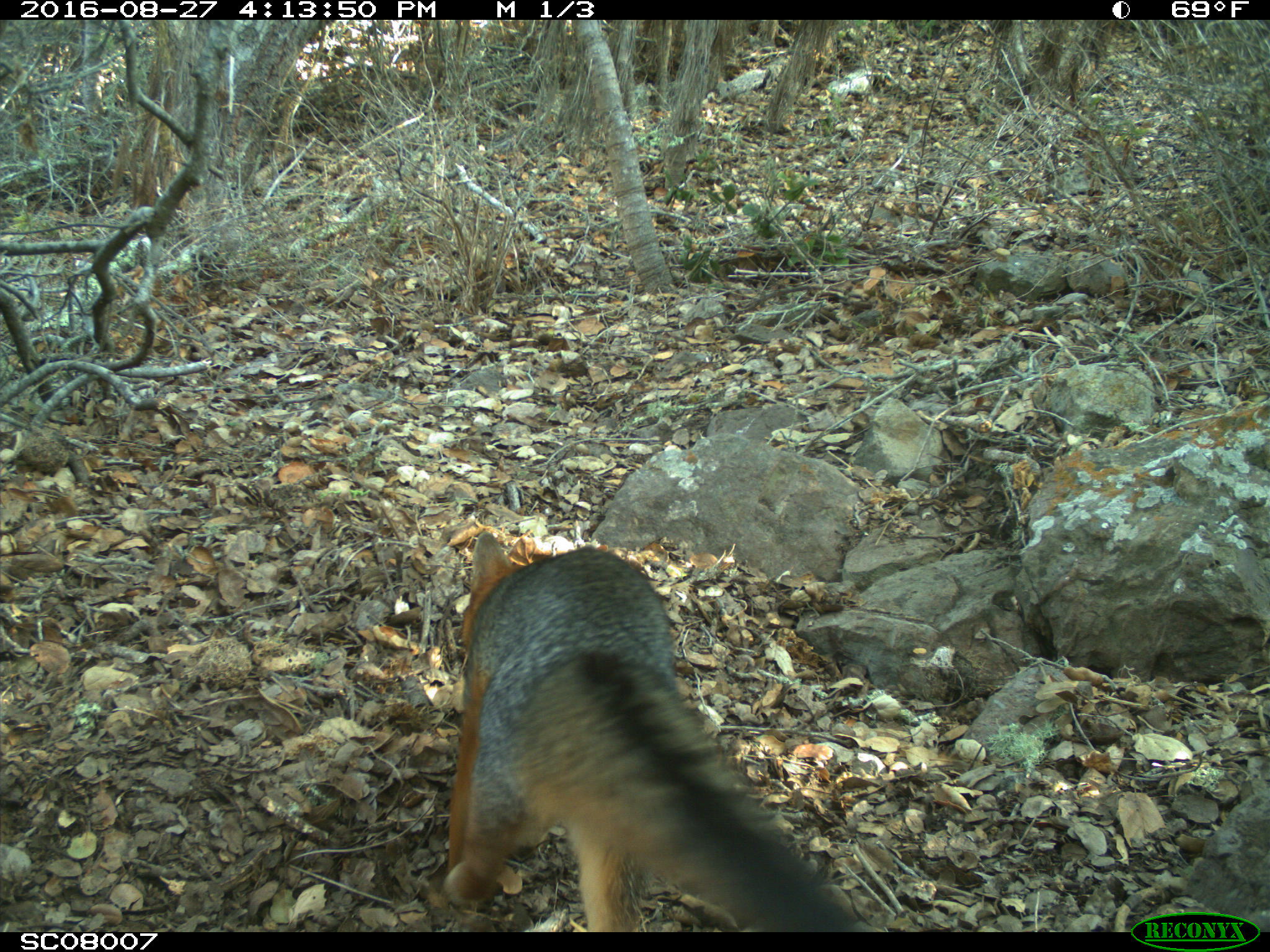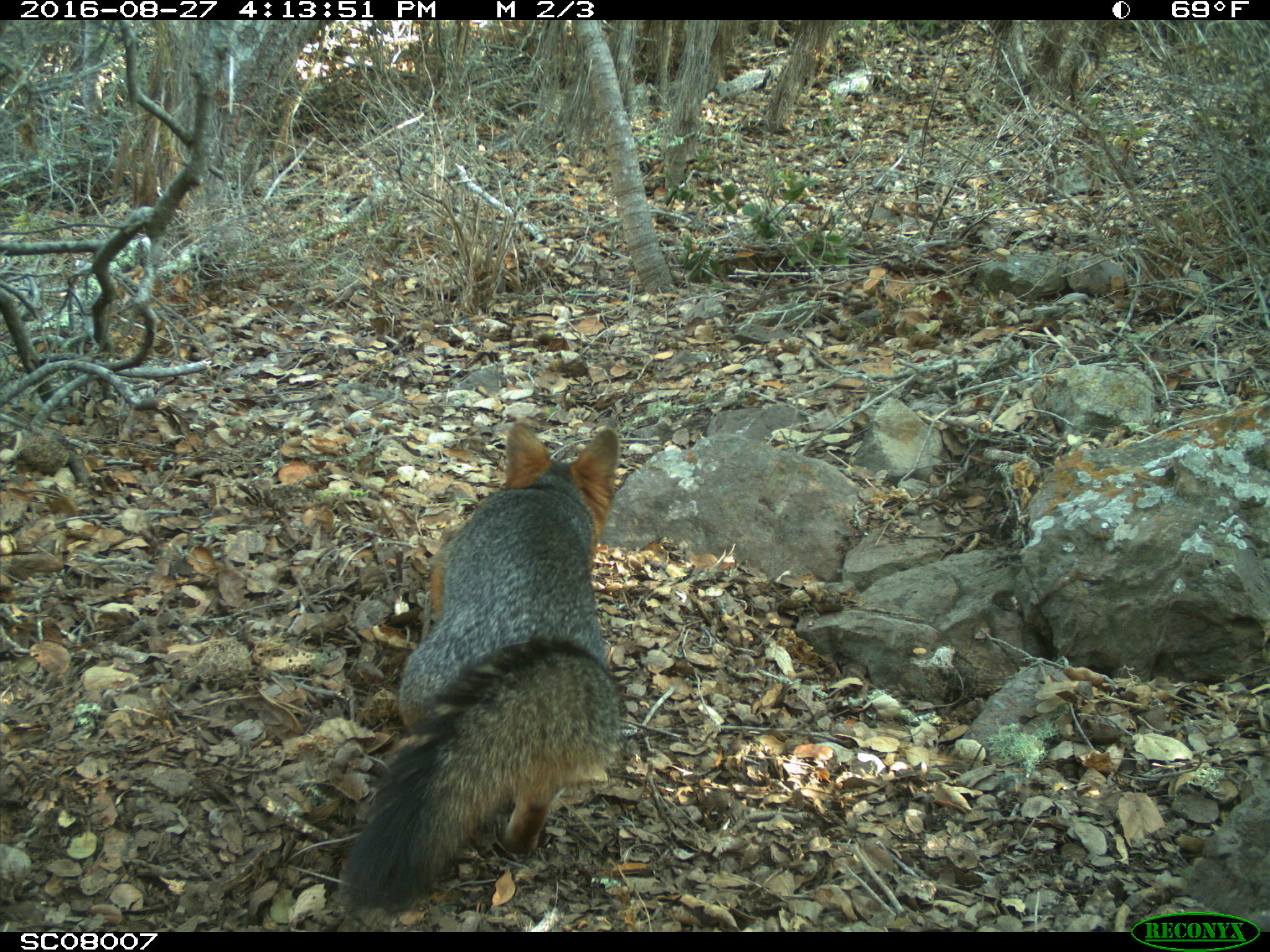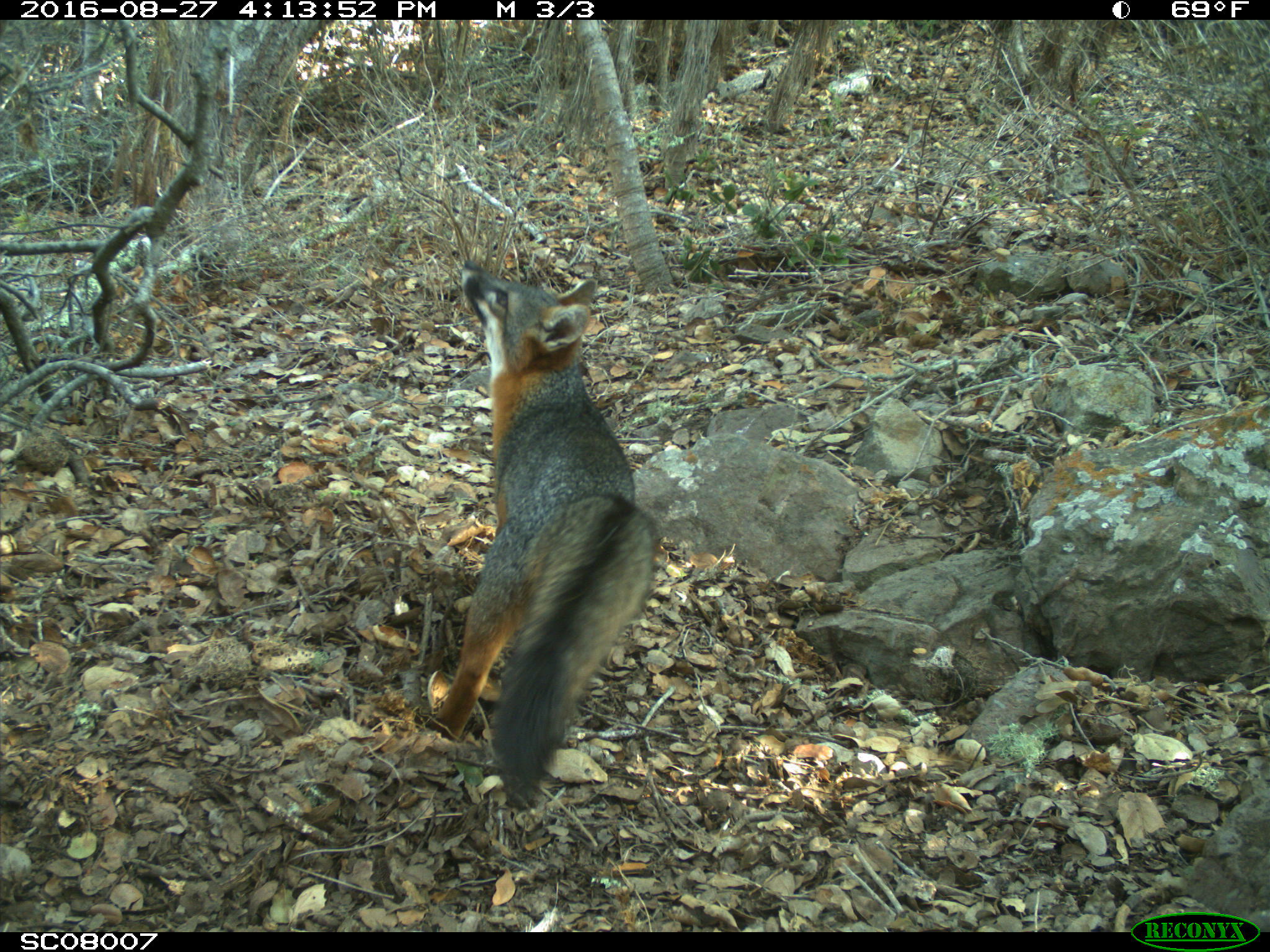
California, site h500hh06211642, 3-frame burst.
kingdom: Animalia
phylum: Chordata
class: Mammalia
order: Carnivora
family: Canidae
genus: Urocyon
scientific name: Urocyon littoralis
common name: island fox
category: fox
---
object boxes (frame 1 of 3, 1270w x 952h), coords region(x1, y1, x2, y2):
fox: region(443, 531, 858, 932)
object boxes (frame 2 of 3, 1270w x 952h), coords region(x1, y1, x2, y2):
fox: region(337, 418, 623, 904)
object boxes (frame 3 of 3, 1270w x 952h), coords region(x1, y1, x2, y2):
fox: region(427, 258, 657, 808)